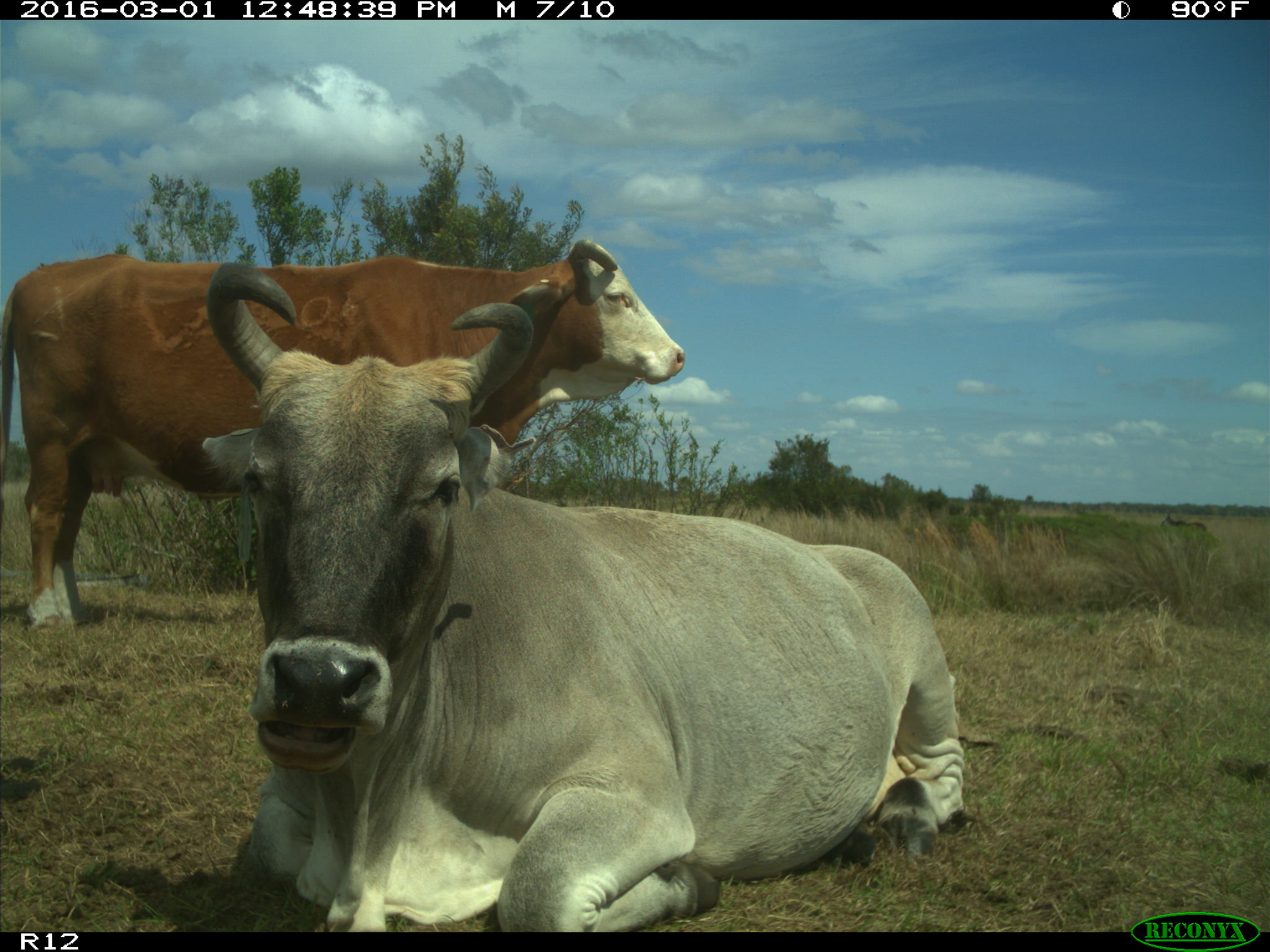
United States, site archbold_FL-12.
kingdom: Animalia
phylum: Chordata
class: Mammalia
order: Artiodactyla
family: Bovidae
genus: Bos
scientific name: Bos taurus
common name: domestic cow